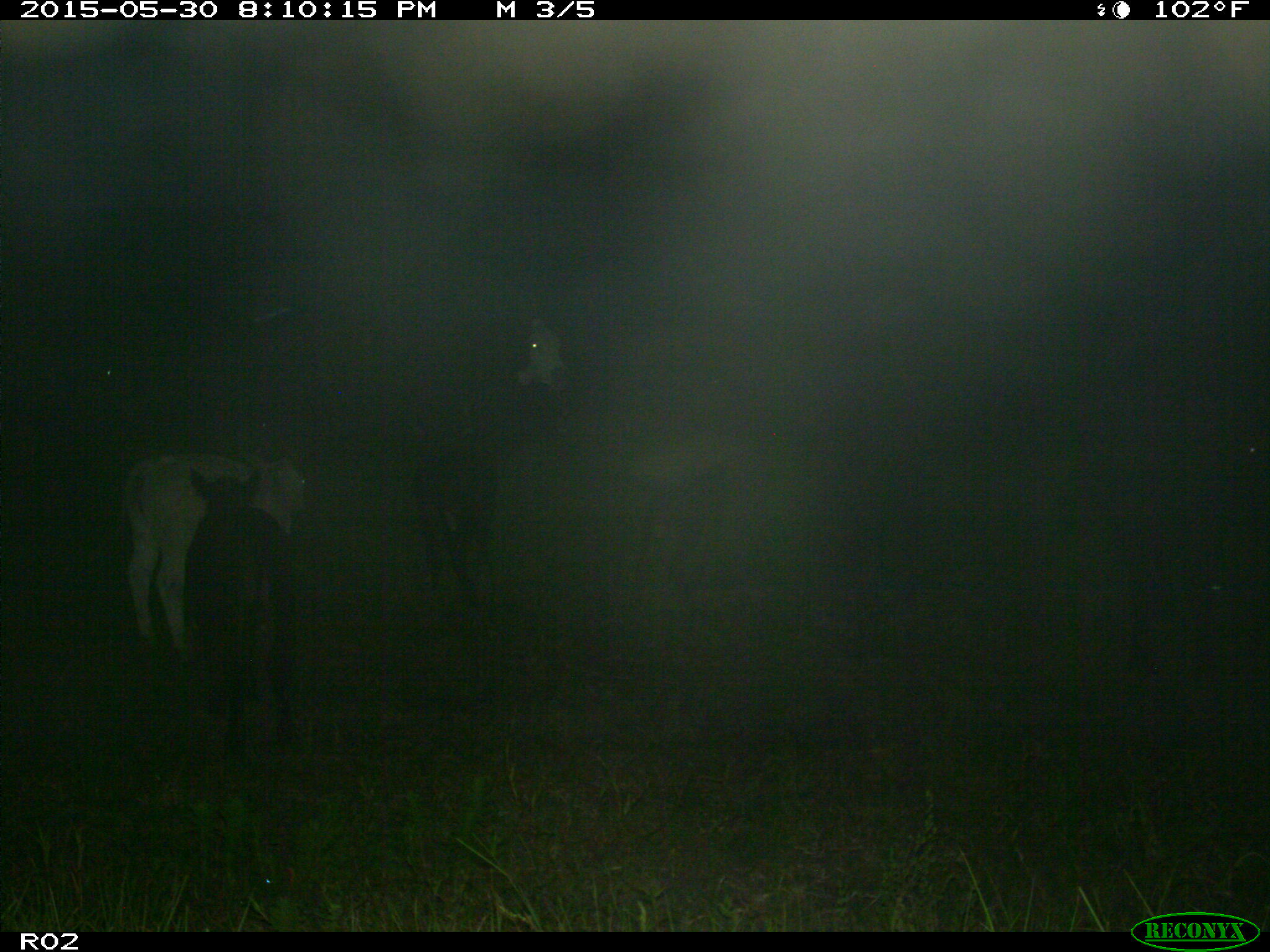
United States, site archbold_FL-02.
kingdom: Animalia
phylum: Chordata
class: Mammalia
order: Artiodactyla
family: Bovidae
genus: Bos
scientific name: Bos taurus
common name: domestic cow